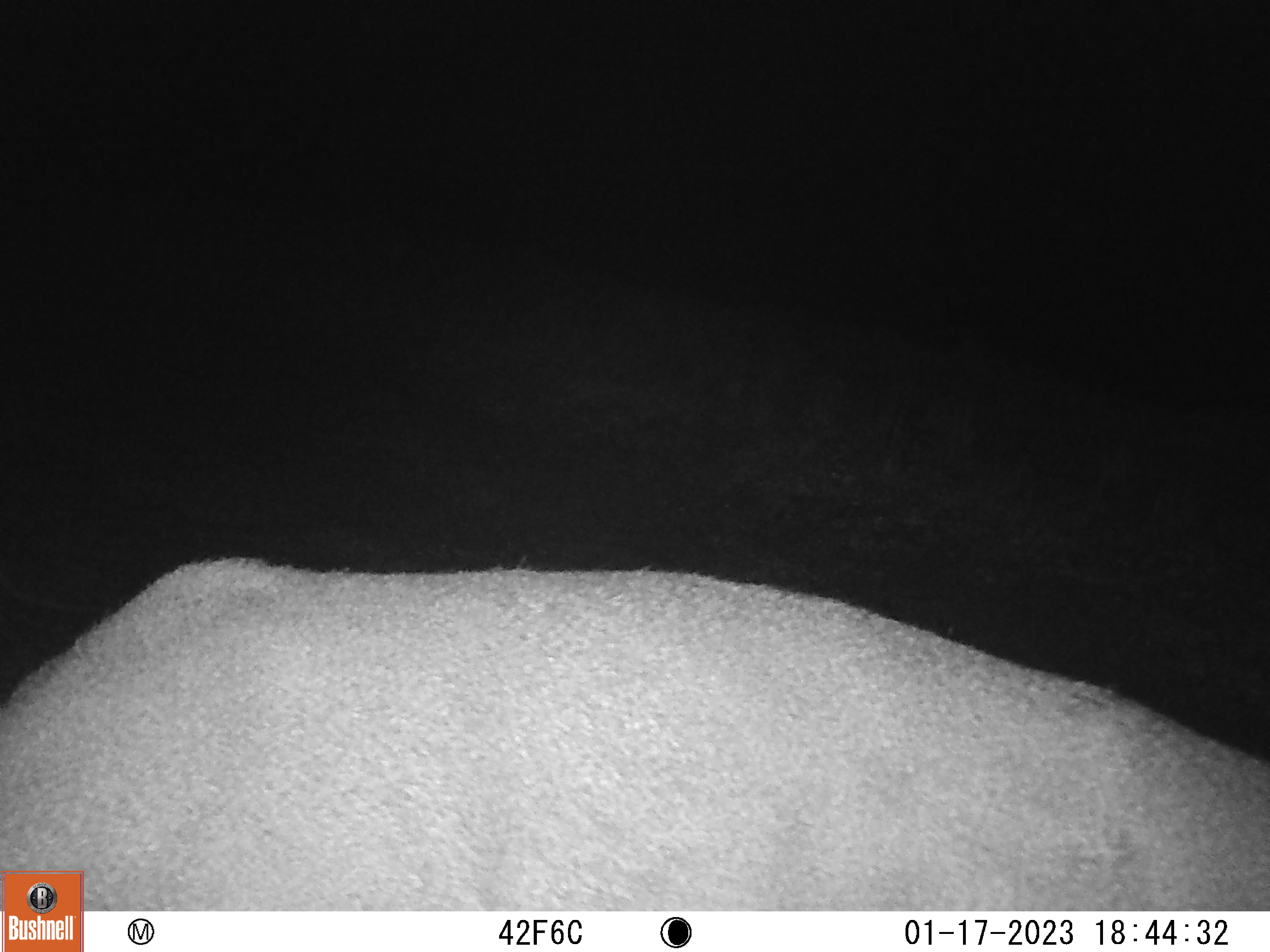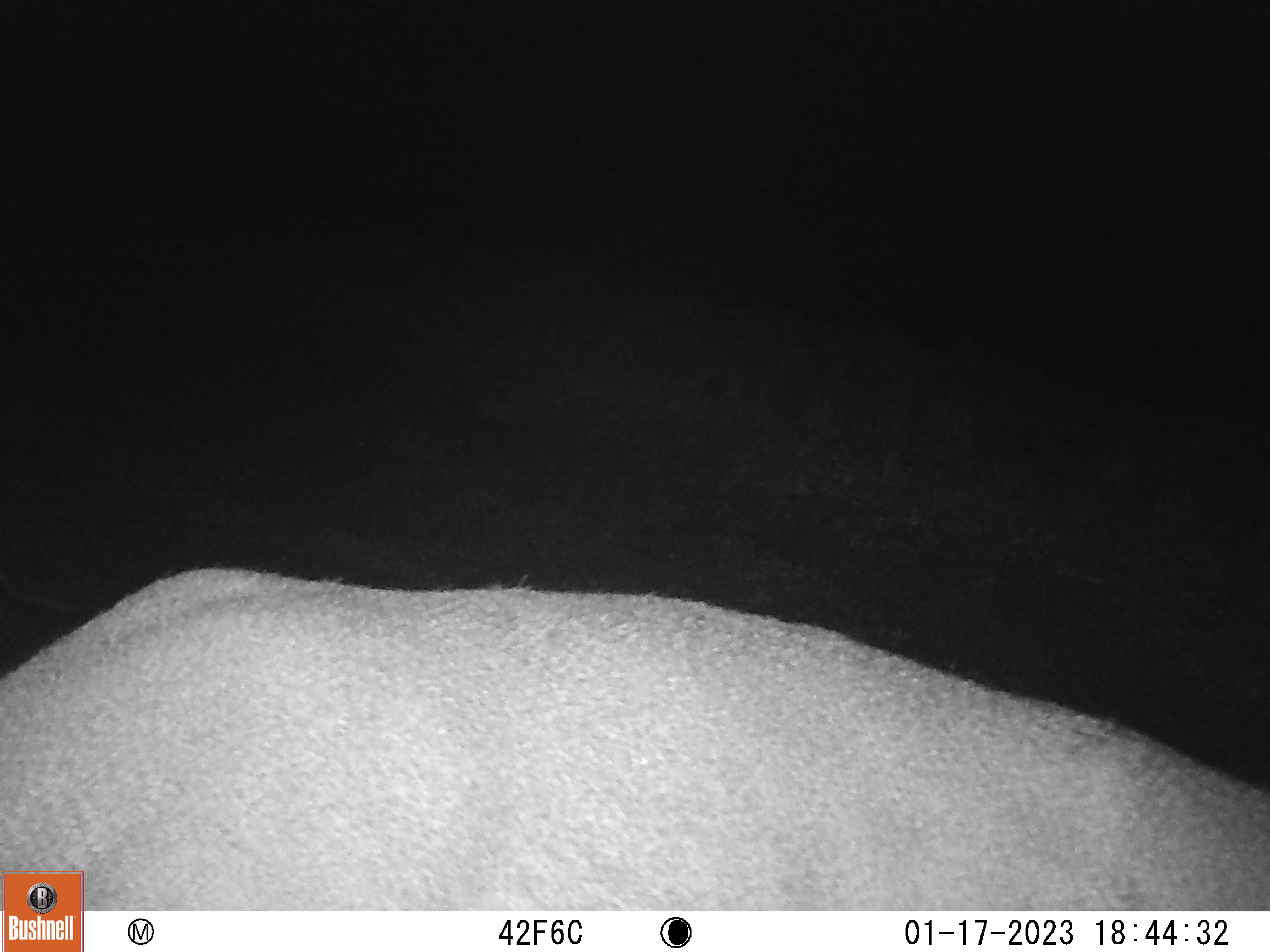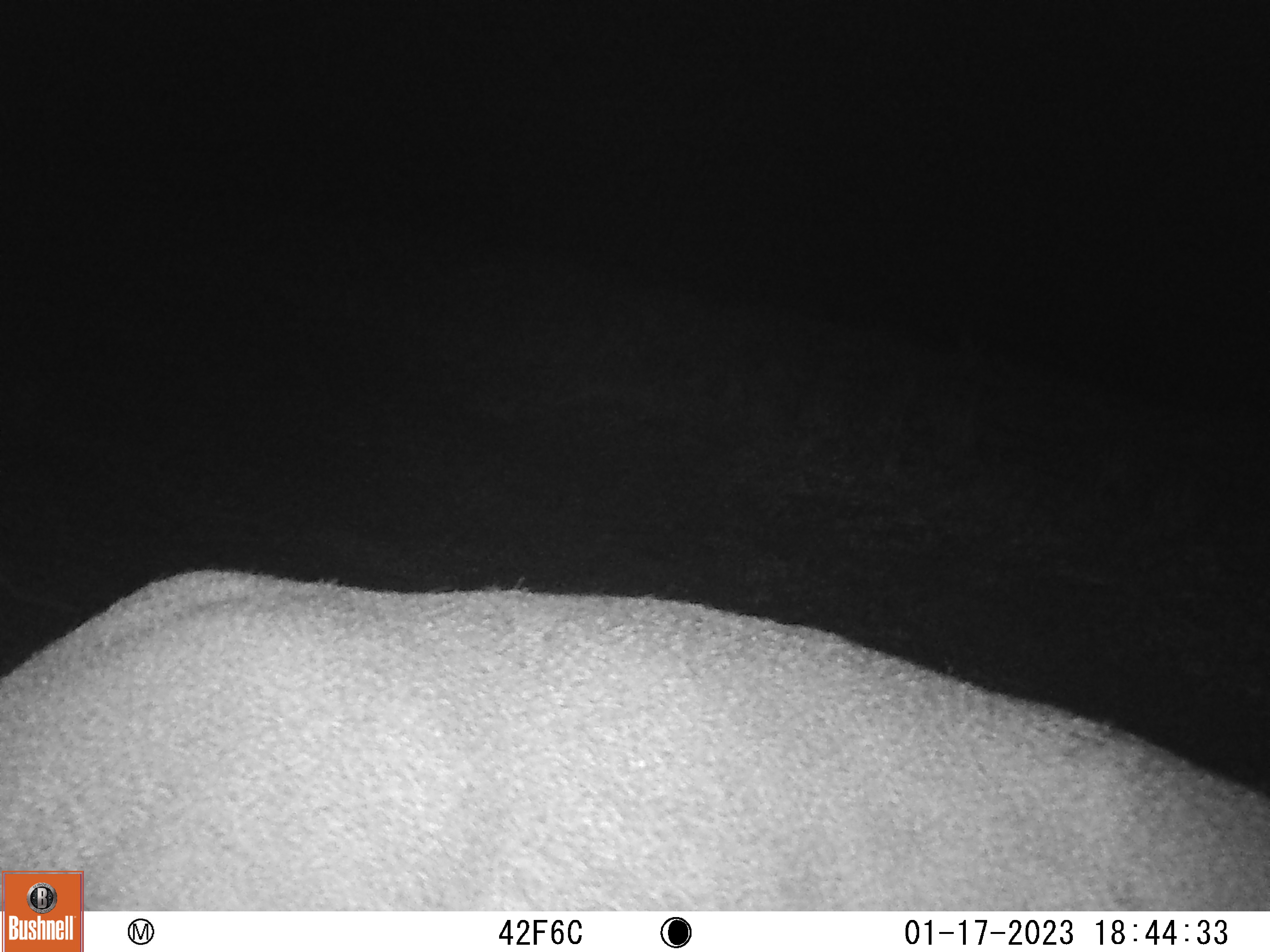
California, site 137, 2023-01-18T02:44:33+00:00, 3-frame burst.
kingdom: Animalia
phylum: Chordata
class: Mammalia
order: Artiodactyla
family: Cervidae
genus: Odocoileus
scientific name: Odocoileus hemionus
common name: mule deer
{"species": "mule deer (Odocoileus hemionus)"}